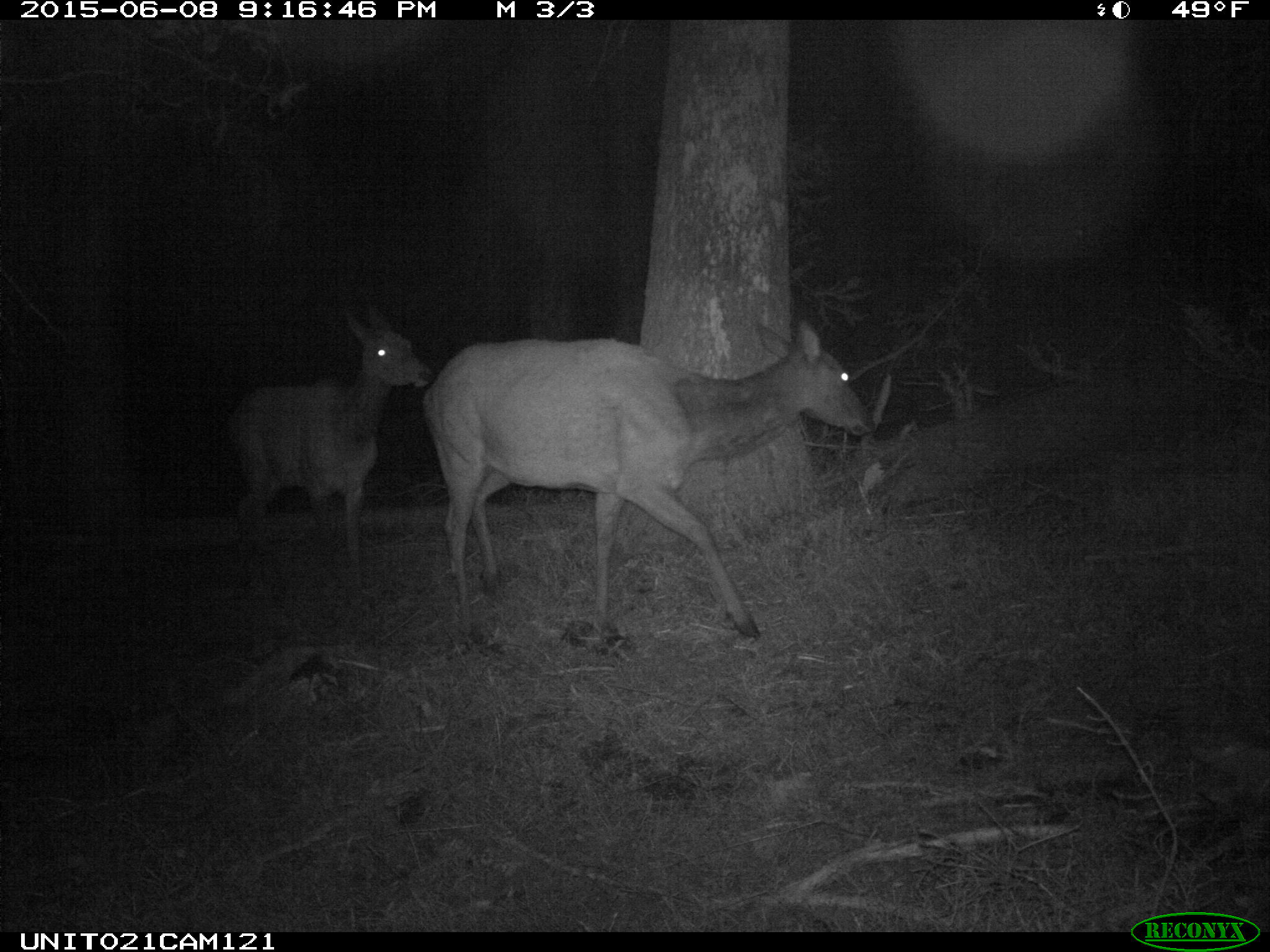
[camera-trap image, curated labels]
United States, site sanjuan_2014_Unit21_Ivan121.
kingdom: Animalia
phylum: Chordata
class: Mammalia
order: Artiodactyla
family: Cervidae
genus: Cervus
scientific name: Cervus elaphus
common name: red deer